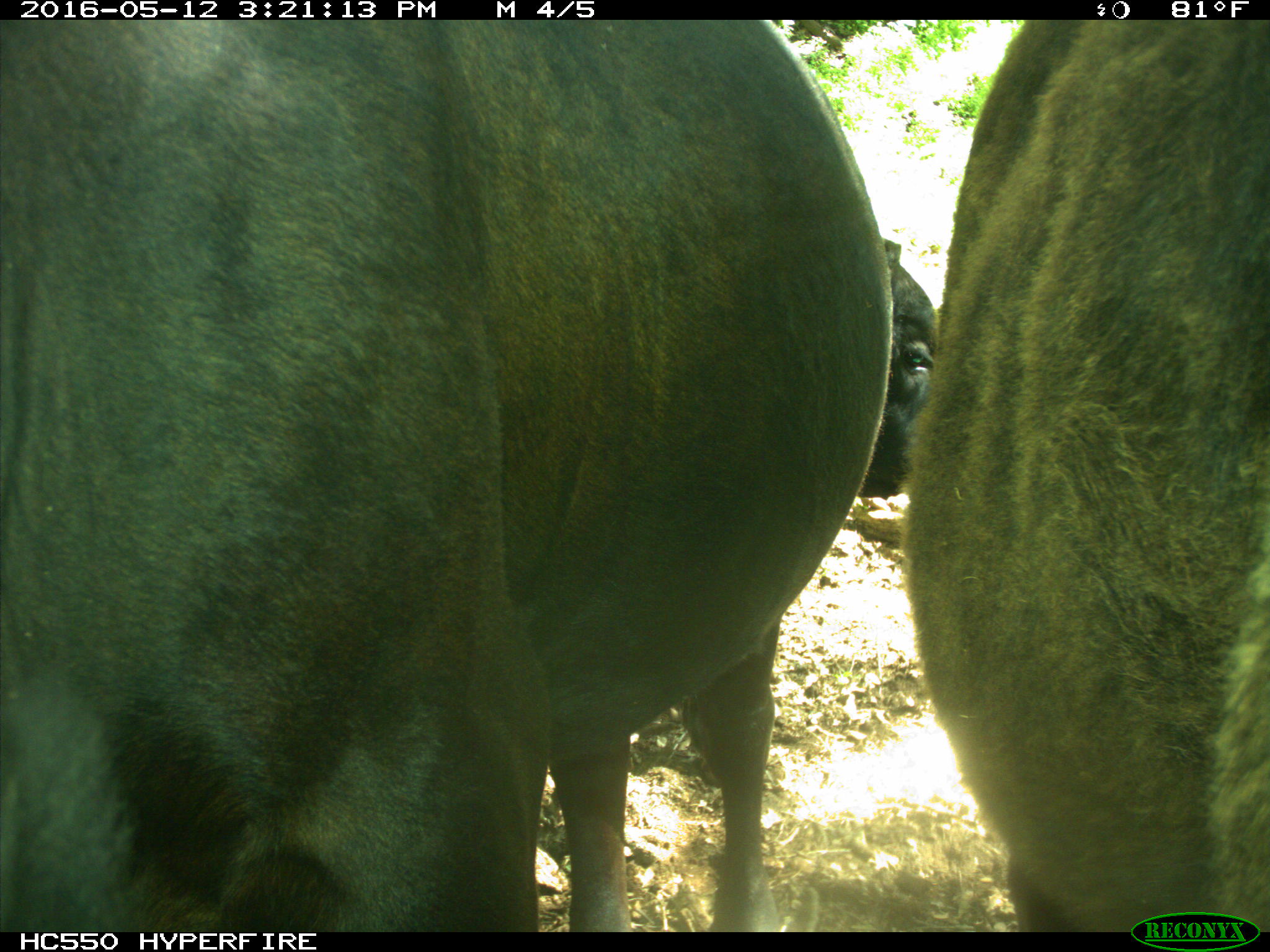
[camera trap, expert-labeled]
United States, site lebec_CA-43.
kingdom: Animalia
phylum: Chordata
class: Mammalia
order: Artiodactyla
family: Bovidae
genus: Bos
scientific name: Bos taurus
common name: domestic cow